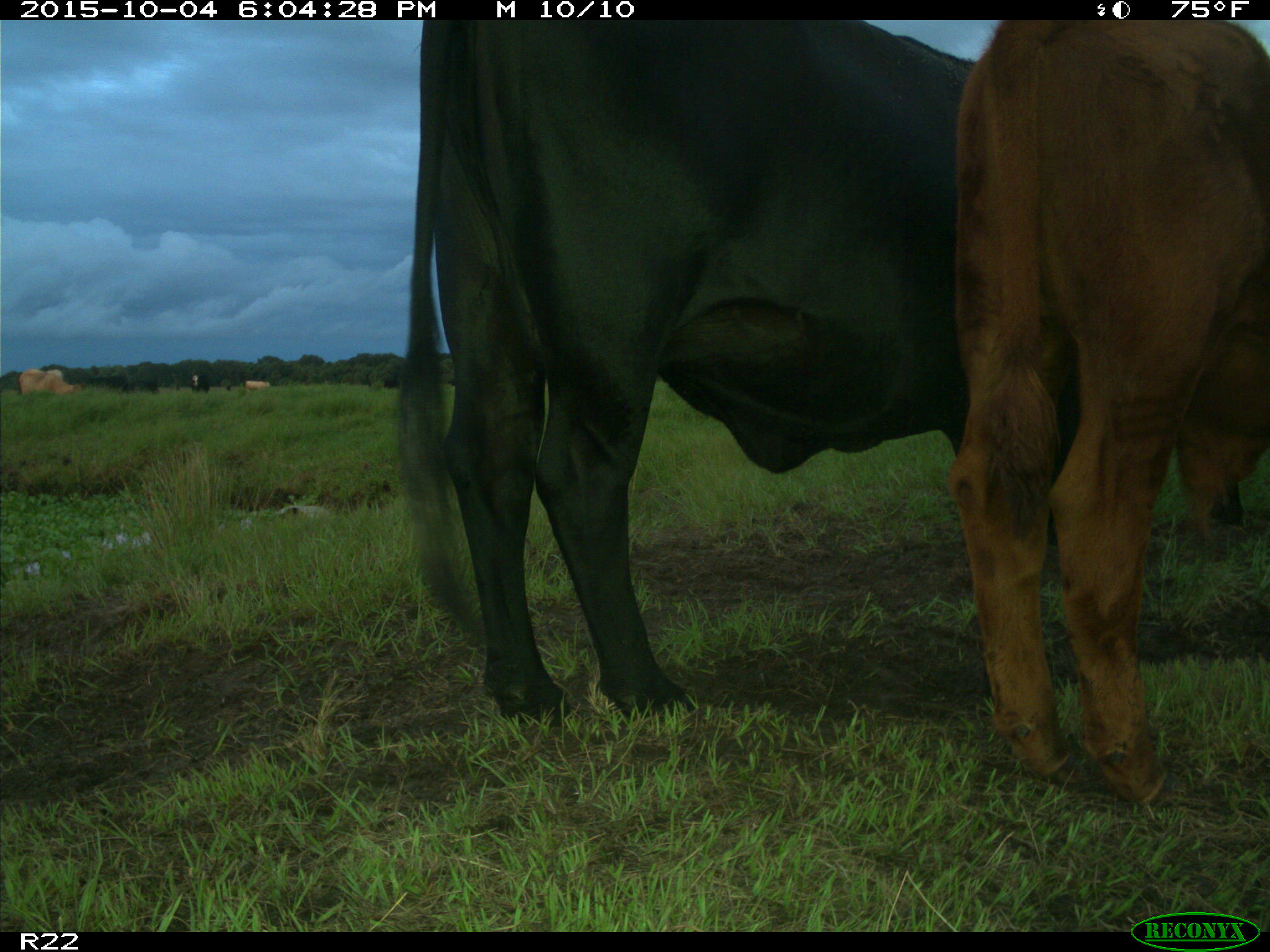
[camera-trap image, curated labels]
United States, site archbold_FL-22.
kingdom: Animalia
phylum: Chordata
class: Mammalia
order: Artiodactyla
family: Bovidae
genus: Bos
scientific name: Bos taurus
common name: domestic cow